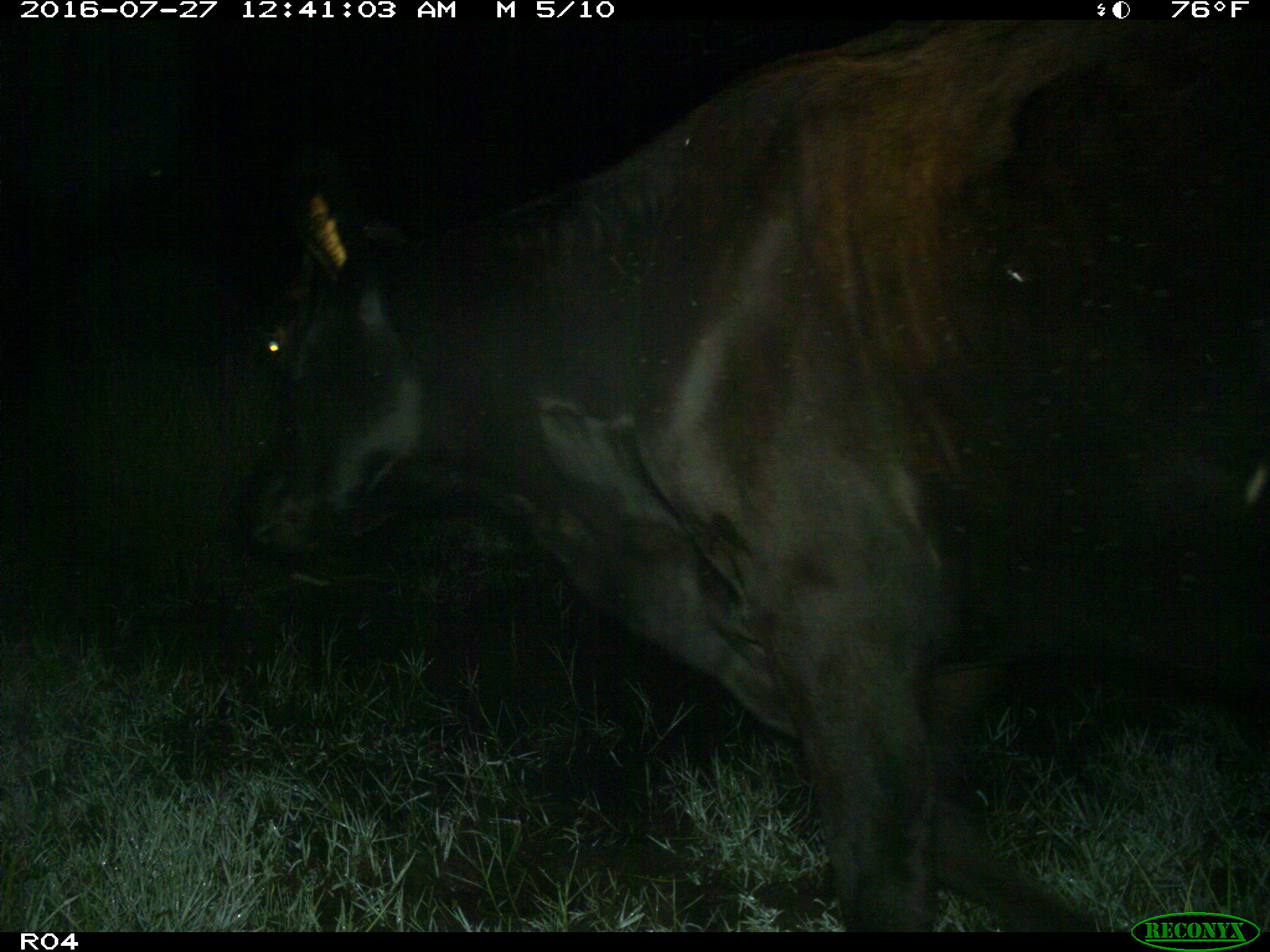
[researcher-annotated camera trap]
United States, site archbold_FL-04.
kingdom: Animalia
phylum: Chordata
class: Mammalia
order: Artiodactyla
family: Bovidae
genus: Bos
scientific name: Bos taurus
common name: domestic cow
Bos taurus (domestic cow).